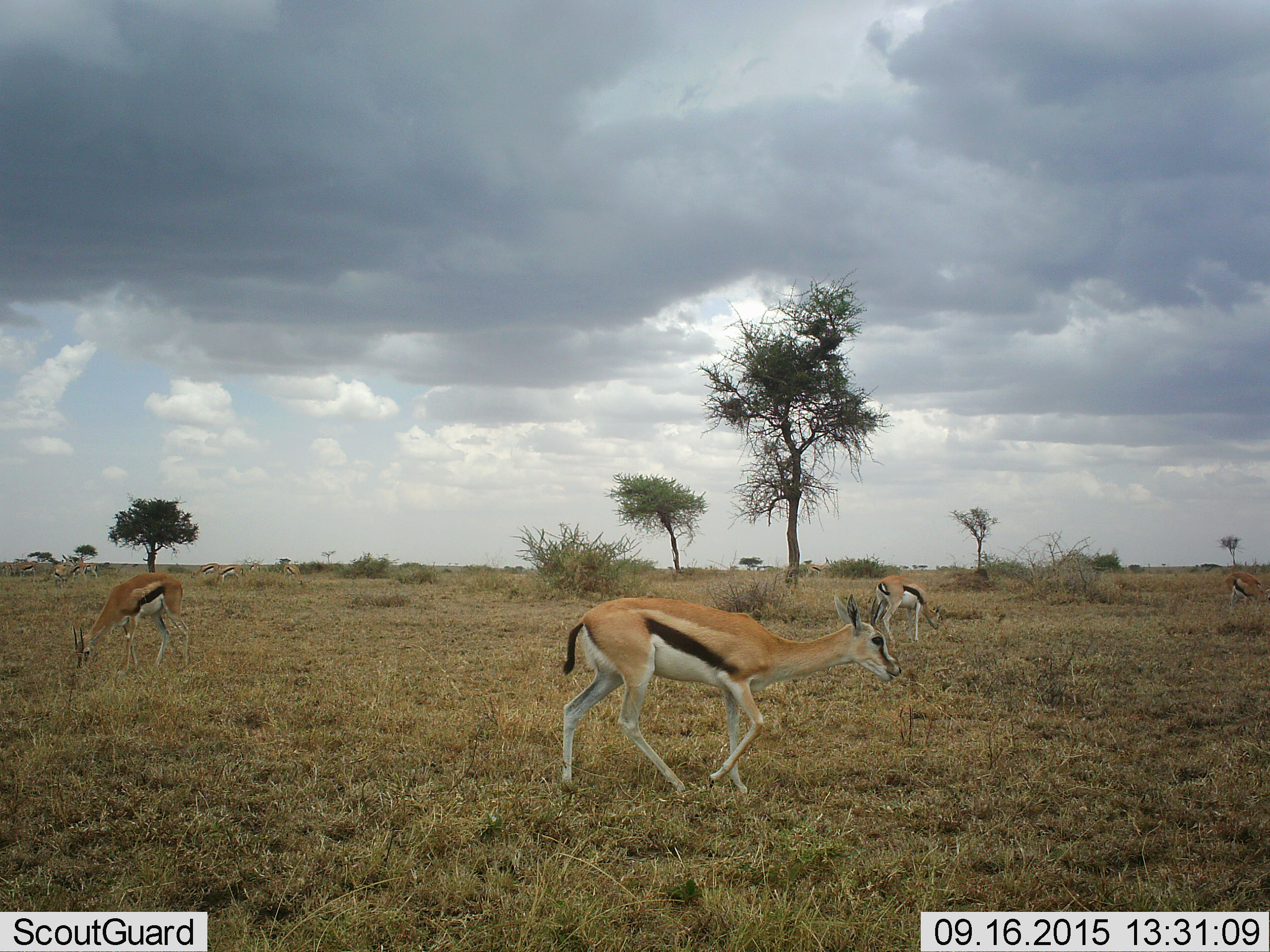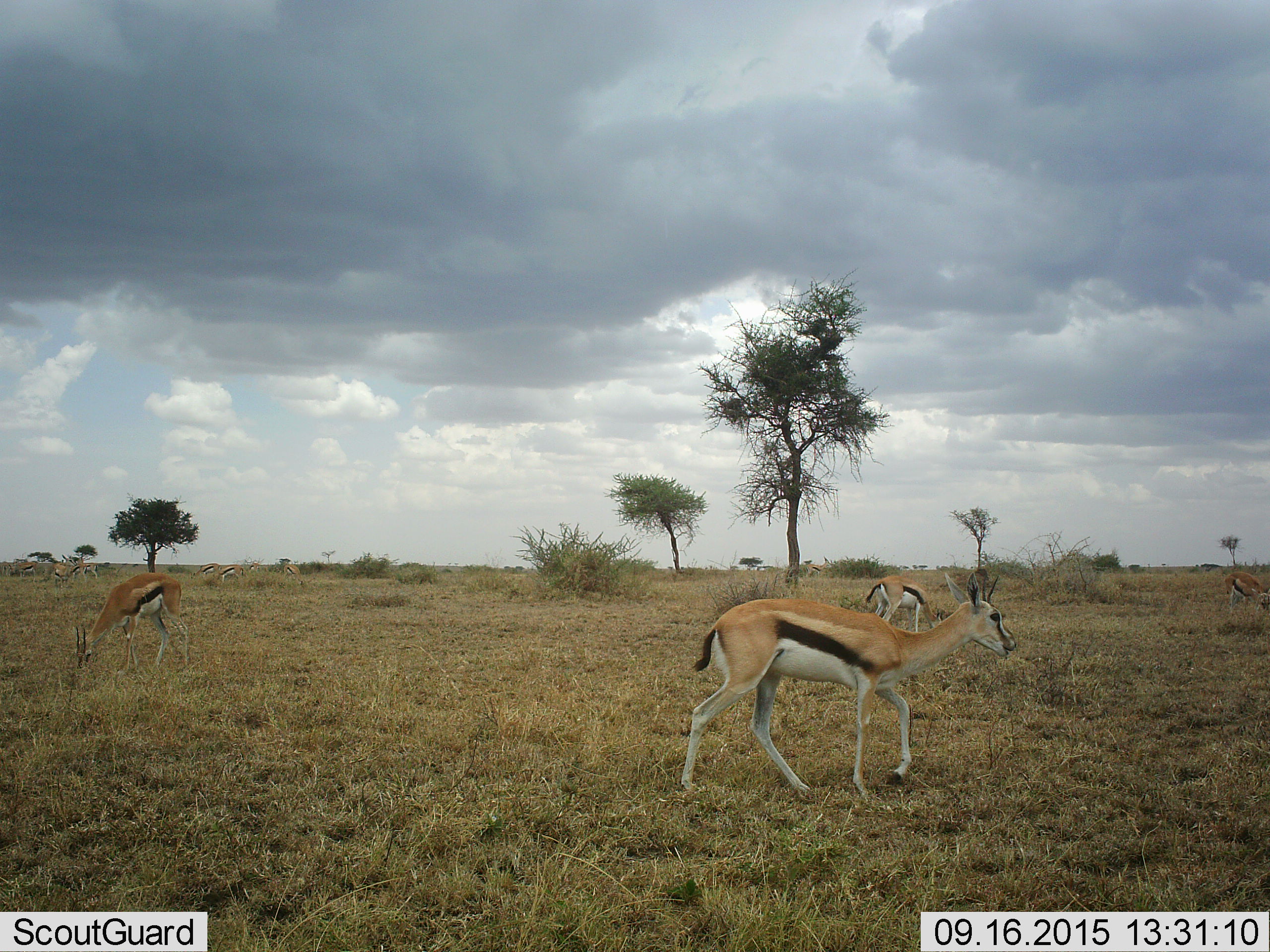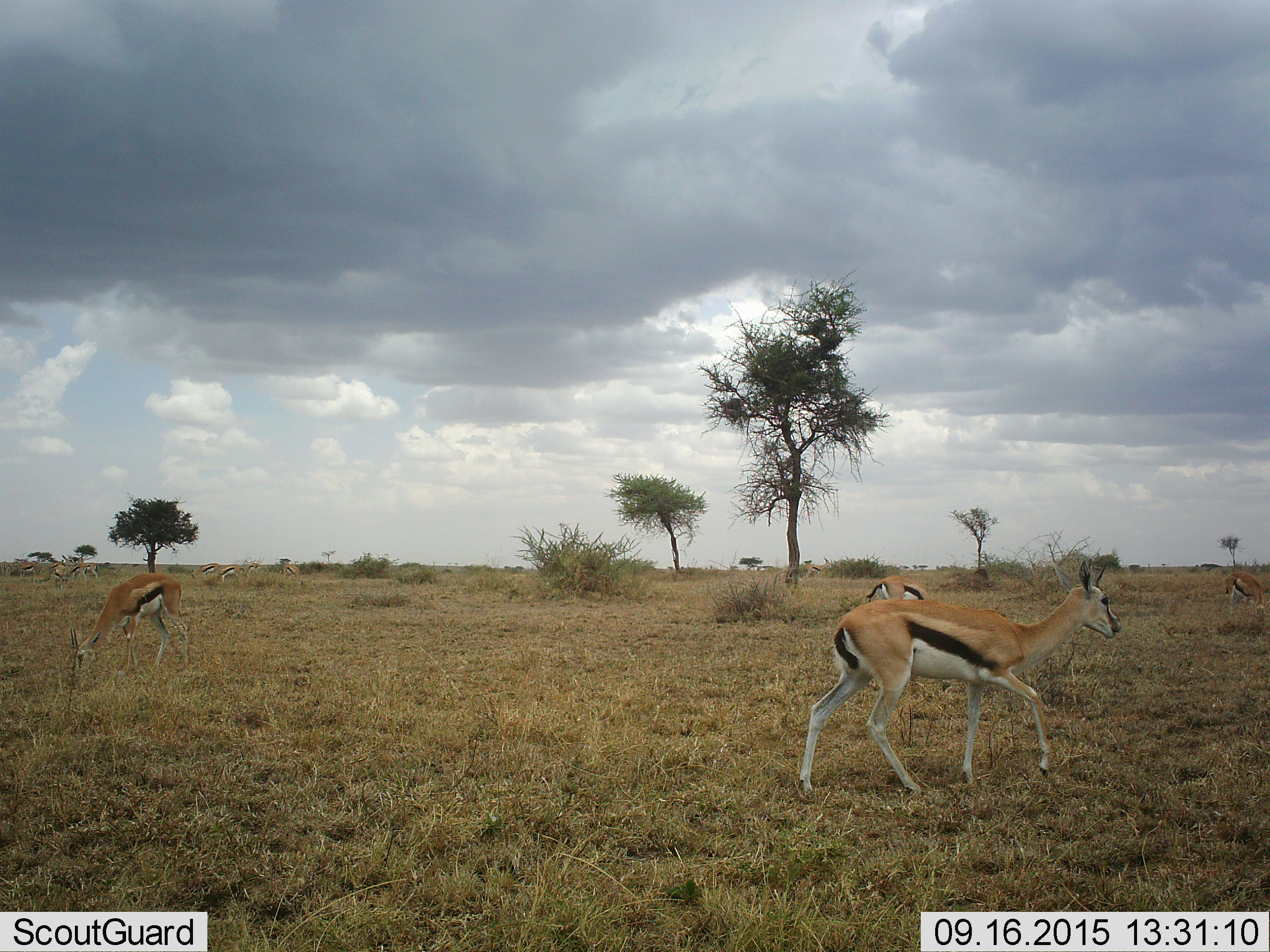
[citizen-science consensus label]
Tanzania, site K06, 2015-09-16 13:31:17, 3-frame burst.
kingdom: Animalia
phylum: Chordata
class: Mammalia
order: Artiodactyla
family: Bovidae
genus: Eudorcas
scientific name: Eudorcas thomsonii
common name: thomson's gazelle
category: gazellethomsons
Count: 11-50.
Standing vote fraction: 44%.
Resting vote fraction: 0%.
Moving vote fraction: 100%.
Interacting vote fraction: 0%.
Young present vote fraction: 11%.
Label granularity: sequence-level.